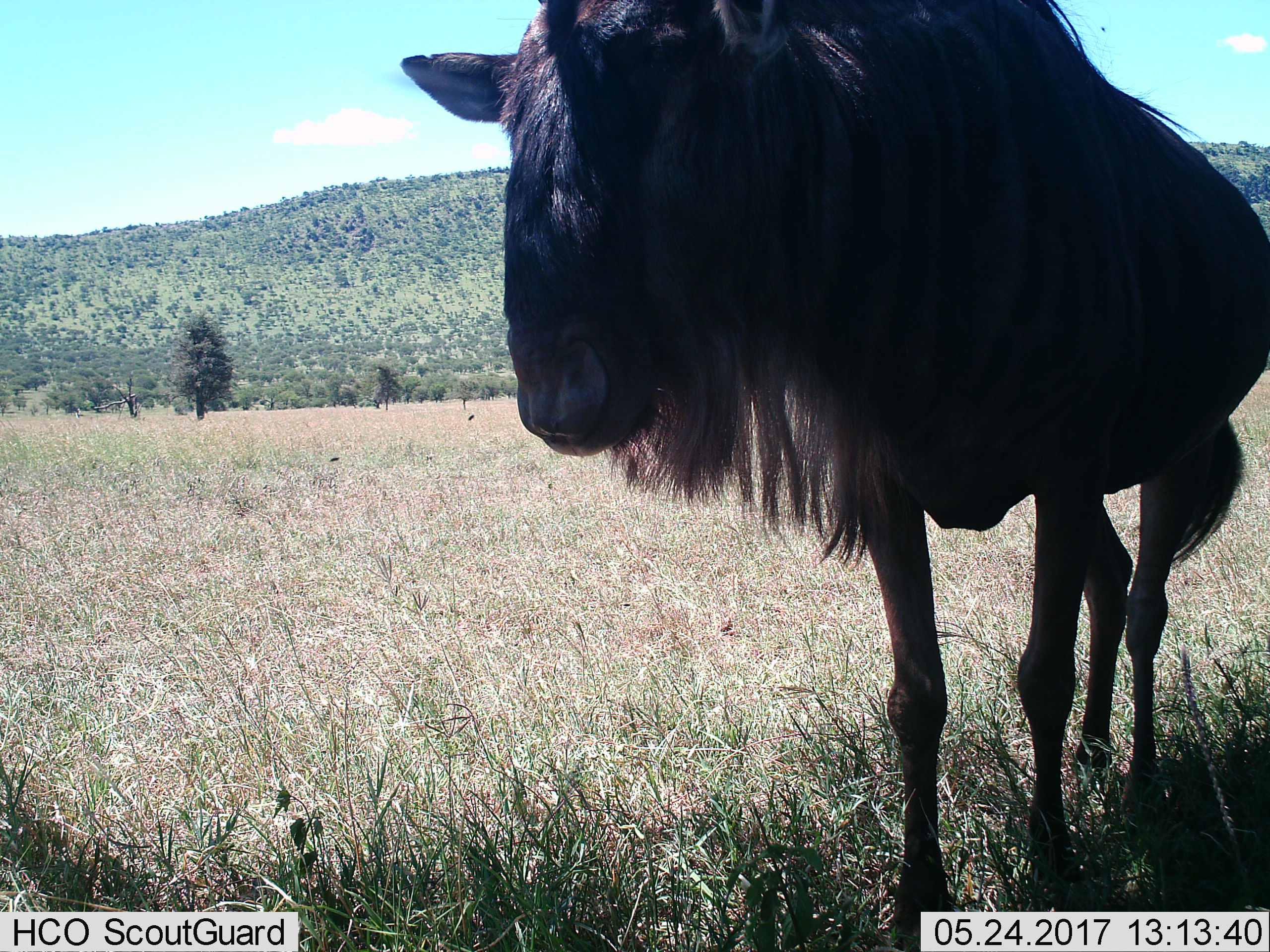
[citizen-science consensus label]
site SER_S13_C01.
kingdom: Animalia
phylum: Chordata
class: Mammalia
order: Artiodactyla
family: Bovidae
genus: Connochaetes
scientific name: Connochaetes taurinus taurinus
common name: blue wildebeest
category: wildebeestblue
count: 1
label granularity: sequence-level